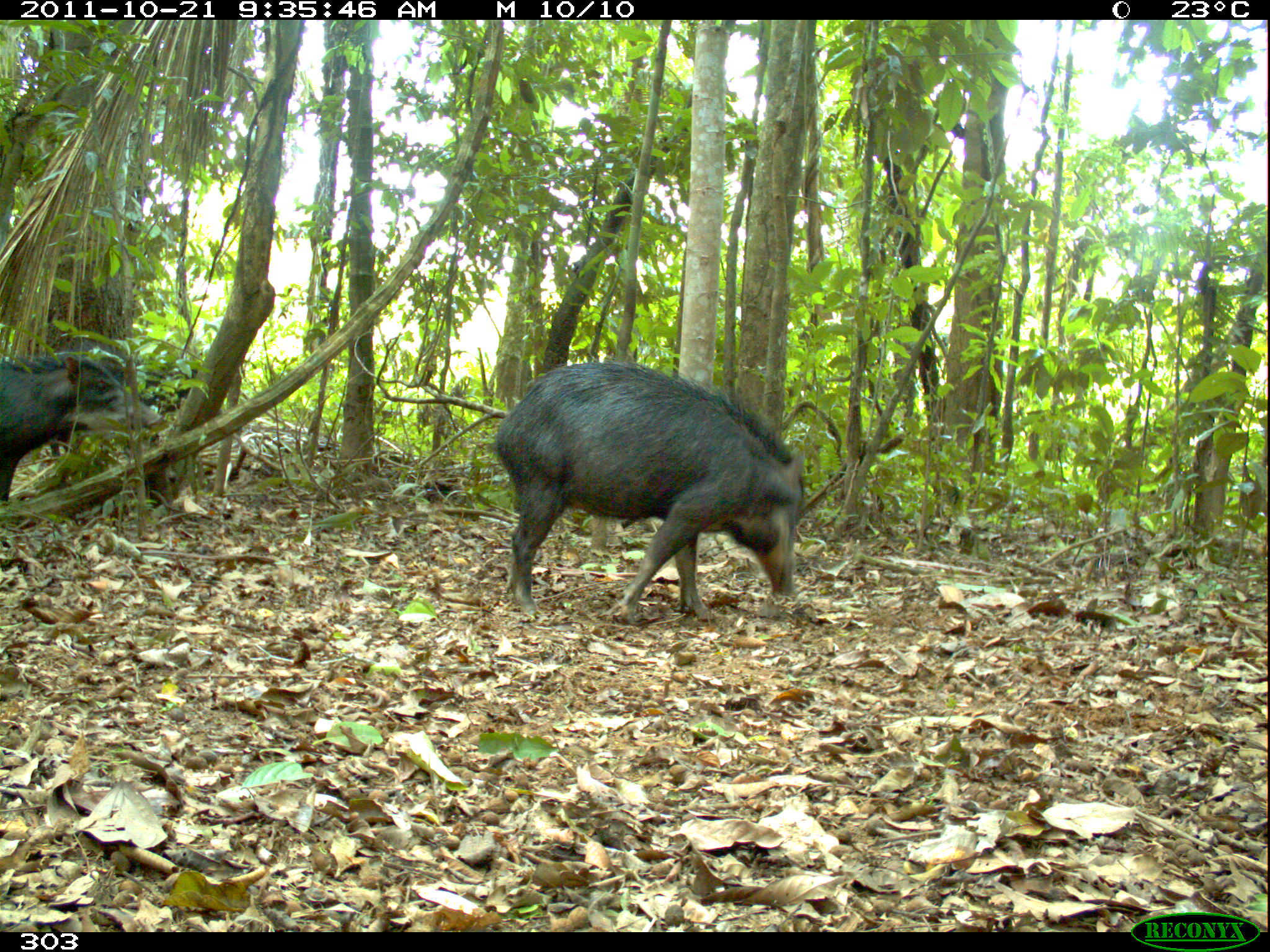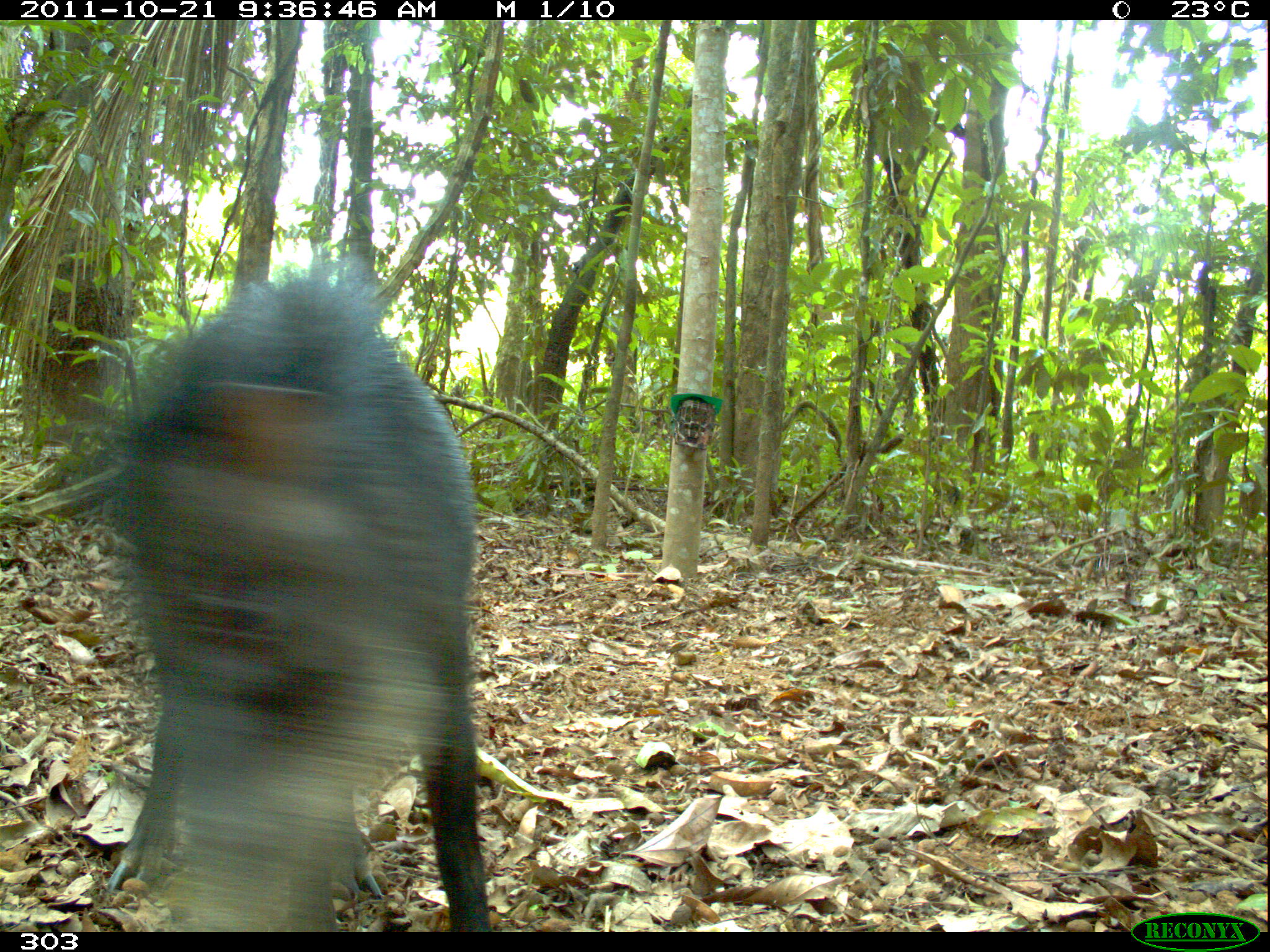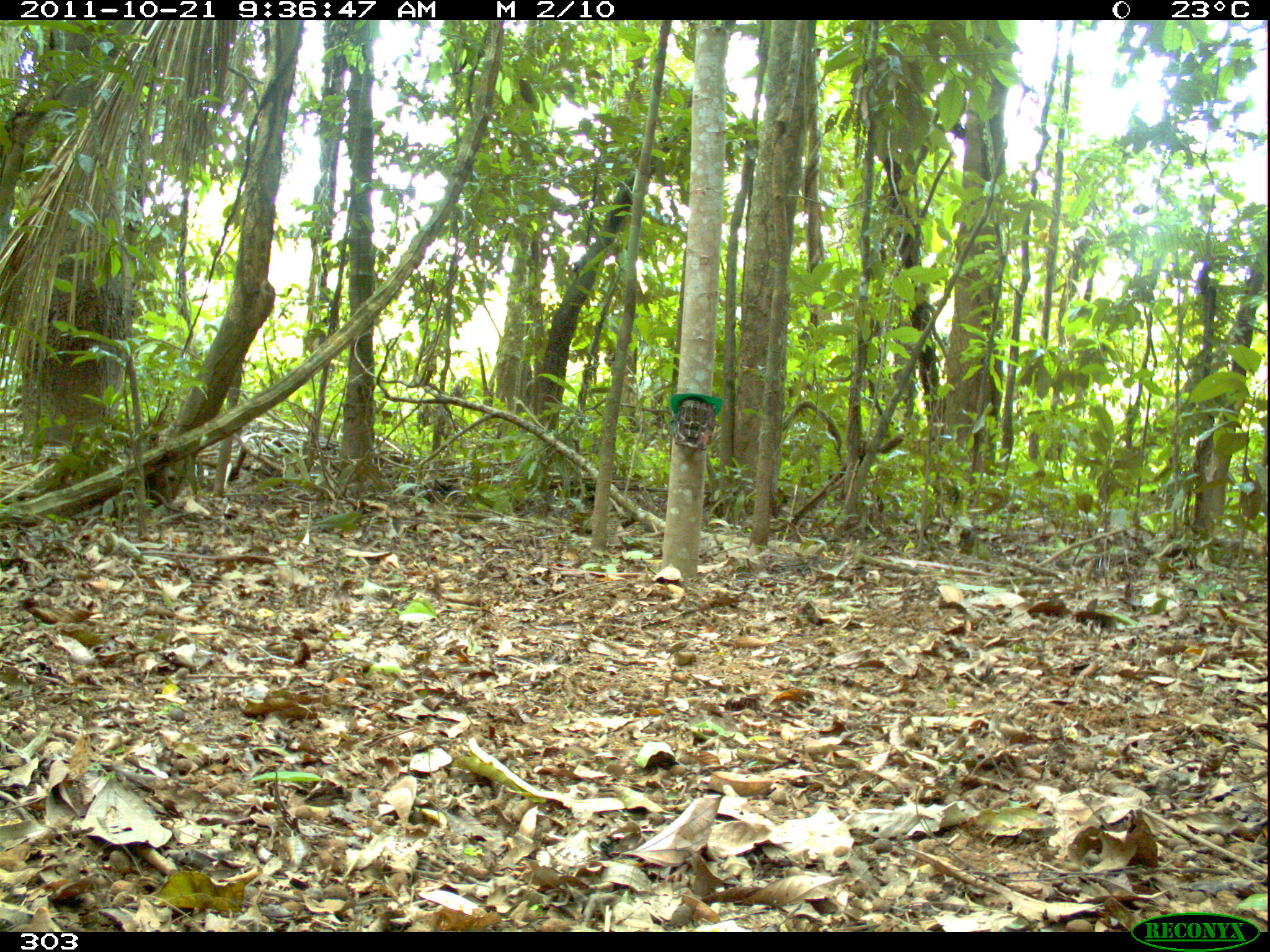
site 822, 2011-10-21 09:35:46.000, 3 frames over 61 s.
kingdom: Animalia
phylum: Chordata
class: Mammalia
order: Artiodactyla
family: Tayassuidae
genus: Tayassu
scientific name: Tayassu pecari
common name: white-lipped peccary